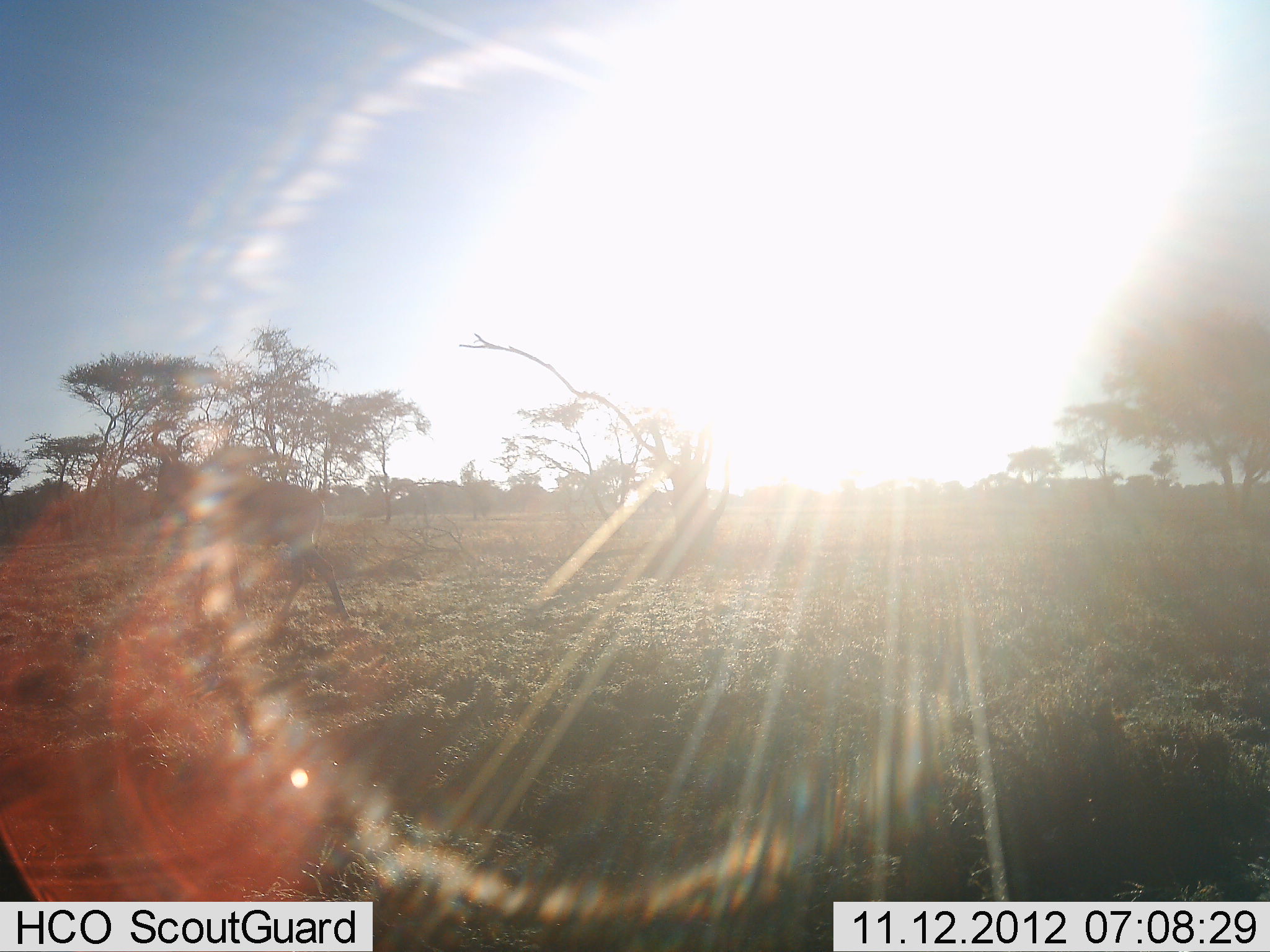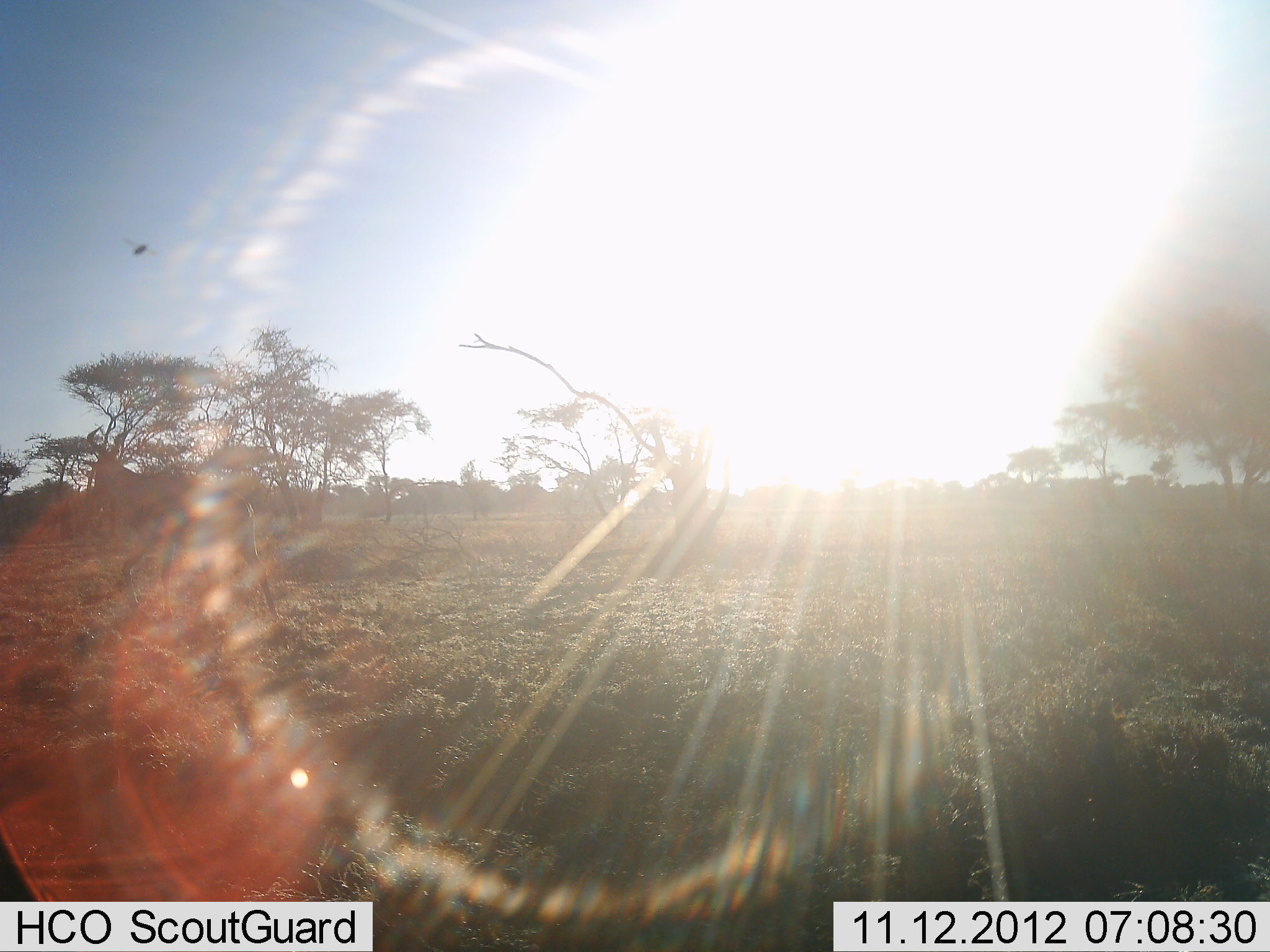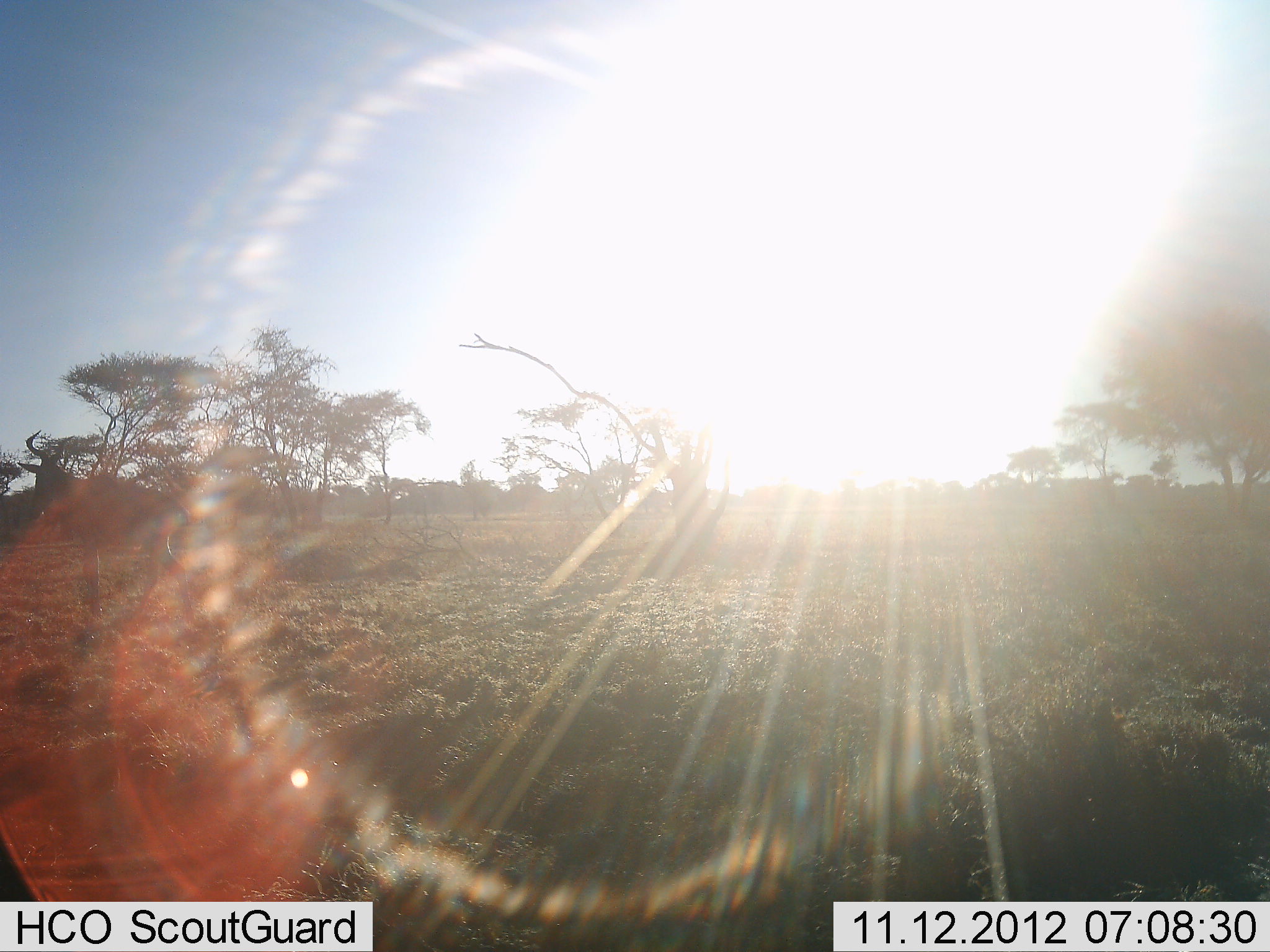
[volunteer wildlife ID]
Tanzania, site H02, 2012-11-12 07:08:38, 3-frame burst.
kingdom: Animalia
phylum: Chordata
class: Mammalia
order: Artiodactyla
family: Bovidae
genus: Alcelaphus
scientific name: Alcelaphus buselaphus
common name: hartebeest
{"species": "hartebeest (Alcelaphus buselaphus)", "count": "1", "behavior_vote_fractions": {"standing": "9%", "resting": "0%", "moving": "100%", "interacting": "0%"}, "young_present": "0%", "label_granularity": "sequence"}